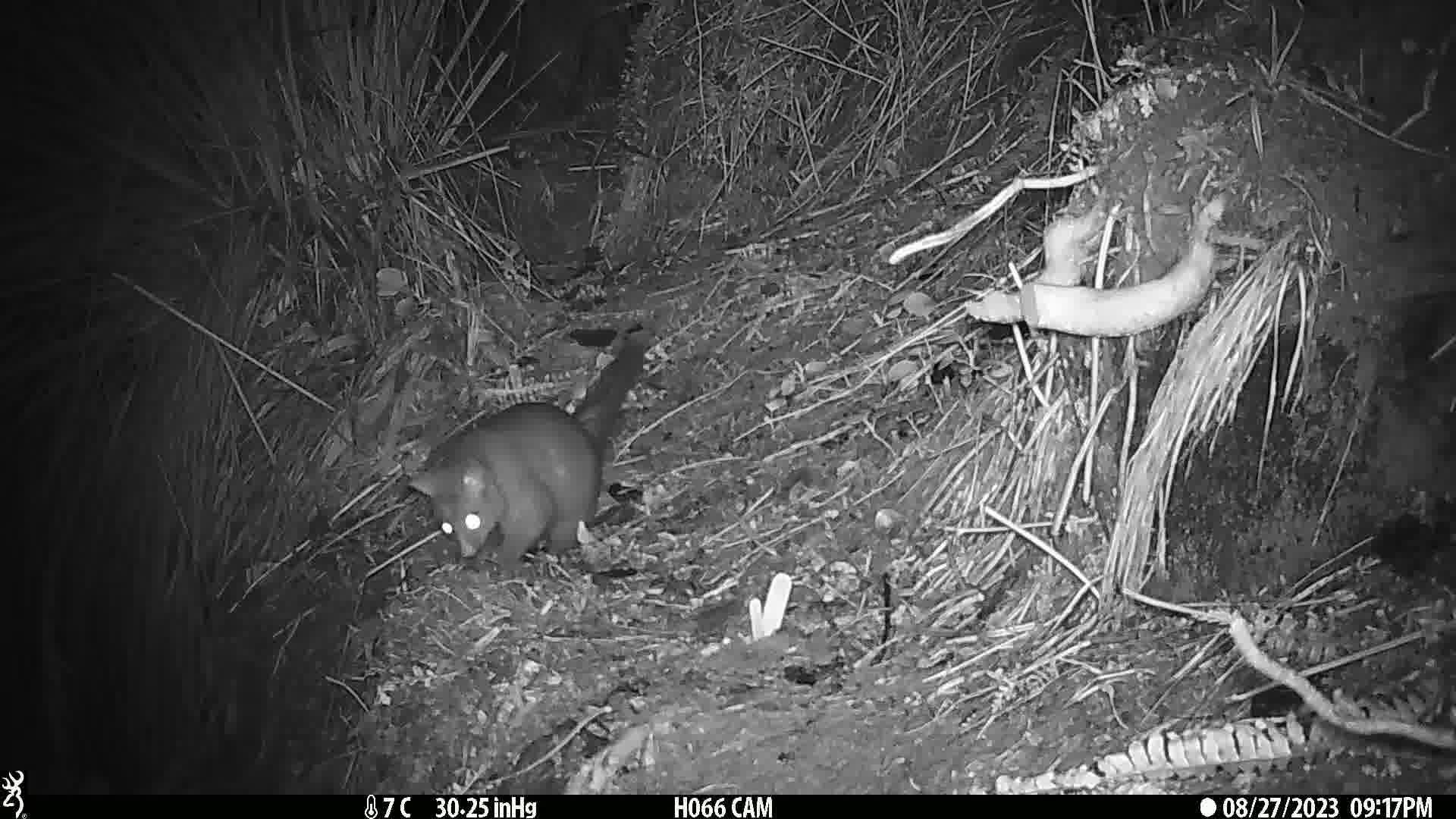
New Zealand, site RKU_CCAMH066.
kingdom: Animalia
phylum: Chordata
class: Mammalia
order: Diprotodontia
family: Phalangeridae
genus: Trichosurus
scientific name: Trichosurus vulpecula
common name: common brushtail possum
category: possum